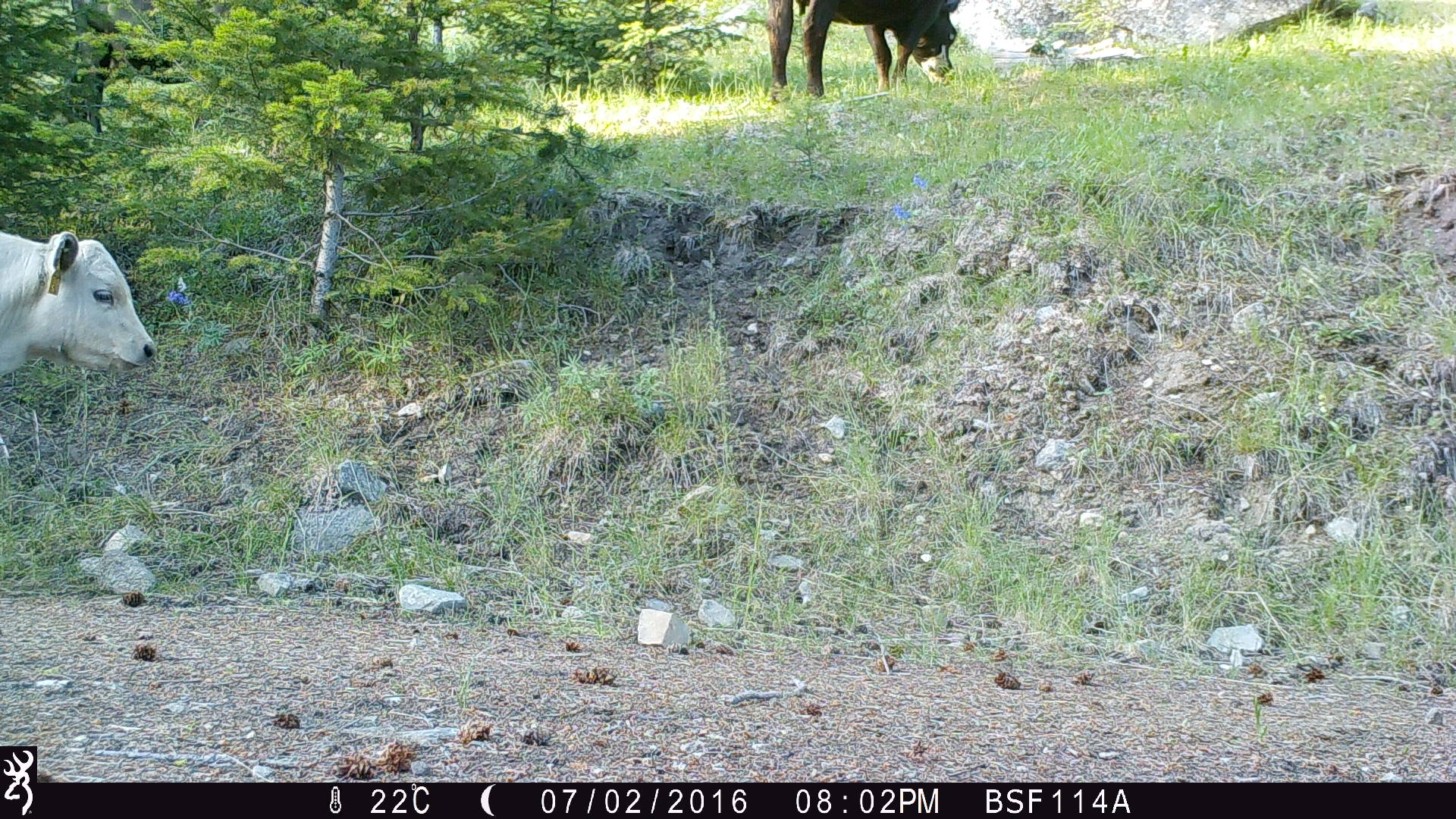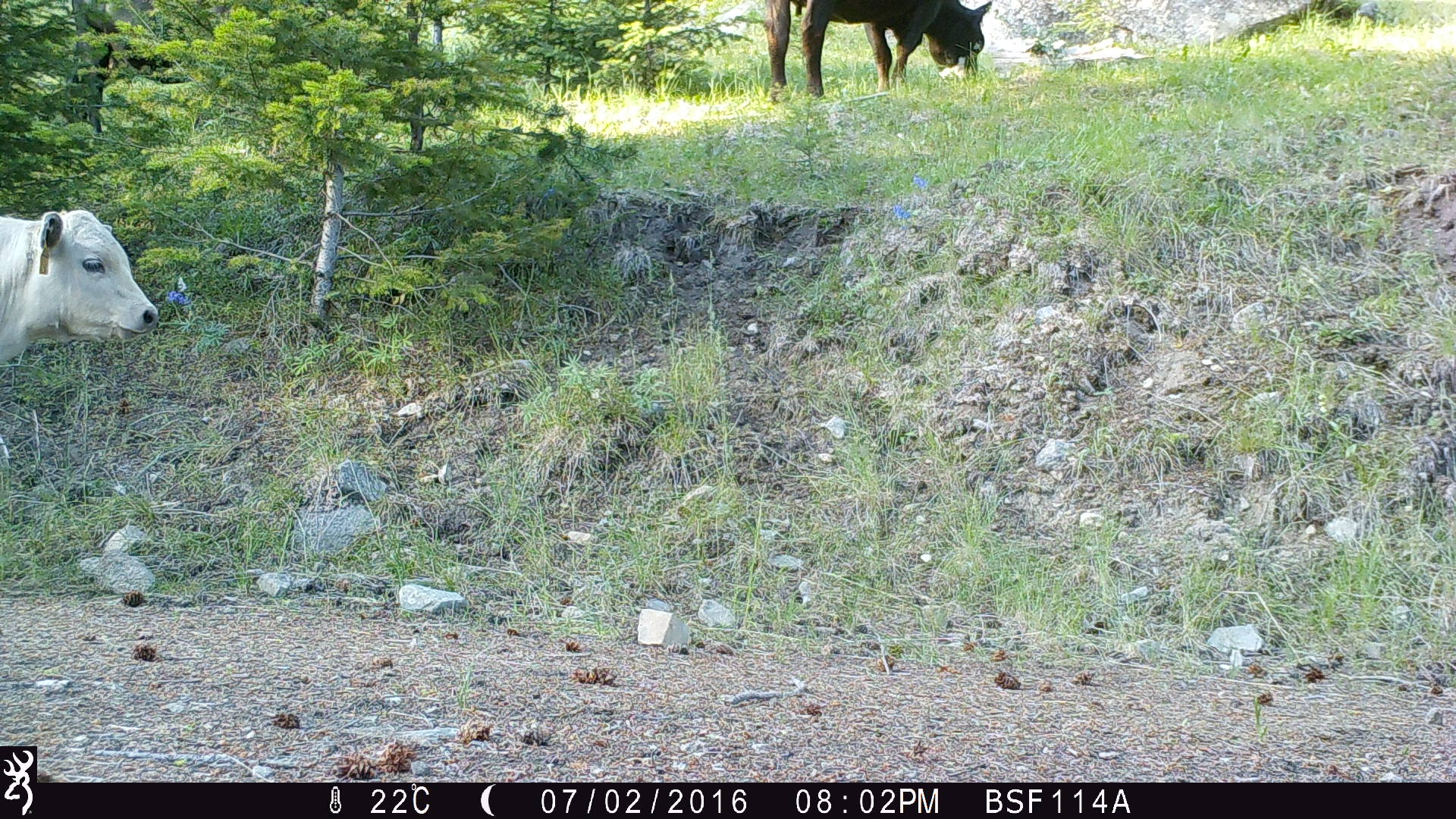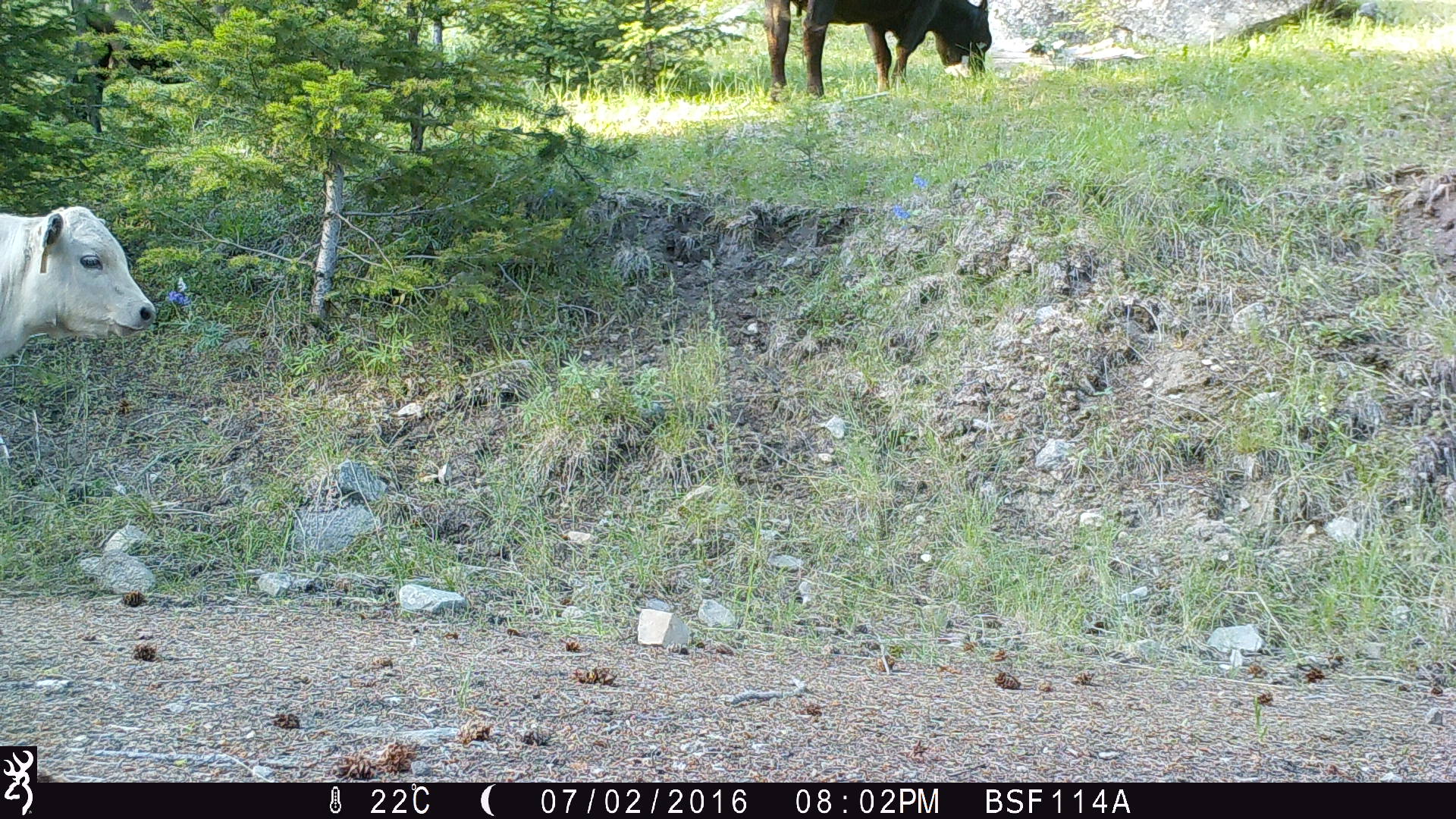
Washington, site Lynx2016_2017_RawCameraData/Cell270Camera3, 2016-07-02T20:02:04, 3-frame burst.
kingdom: Animalia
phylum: Chordata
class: Mammalia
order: Artiodactyla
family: Bovidae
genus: Bos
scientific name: Bos taurus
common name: domestic cattle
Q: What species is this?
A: Domestic cattle (Bos taurus).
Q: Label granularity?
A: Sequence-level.